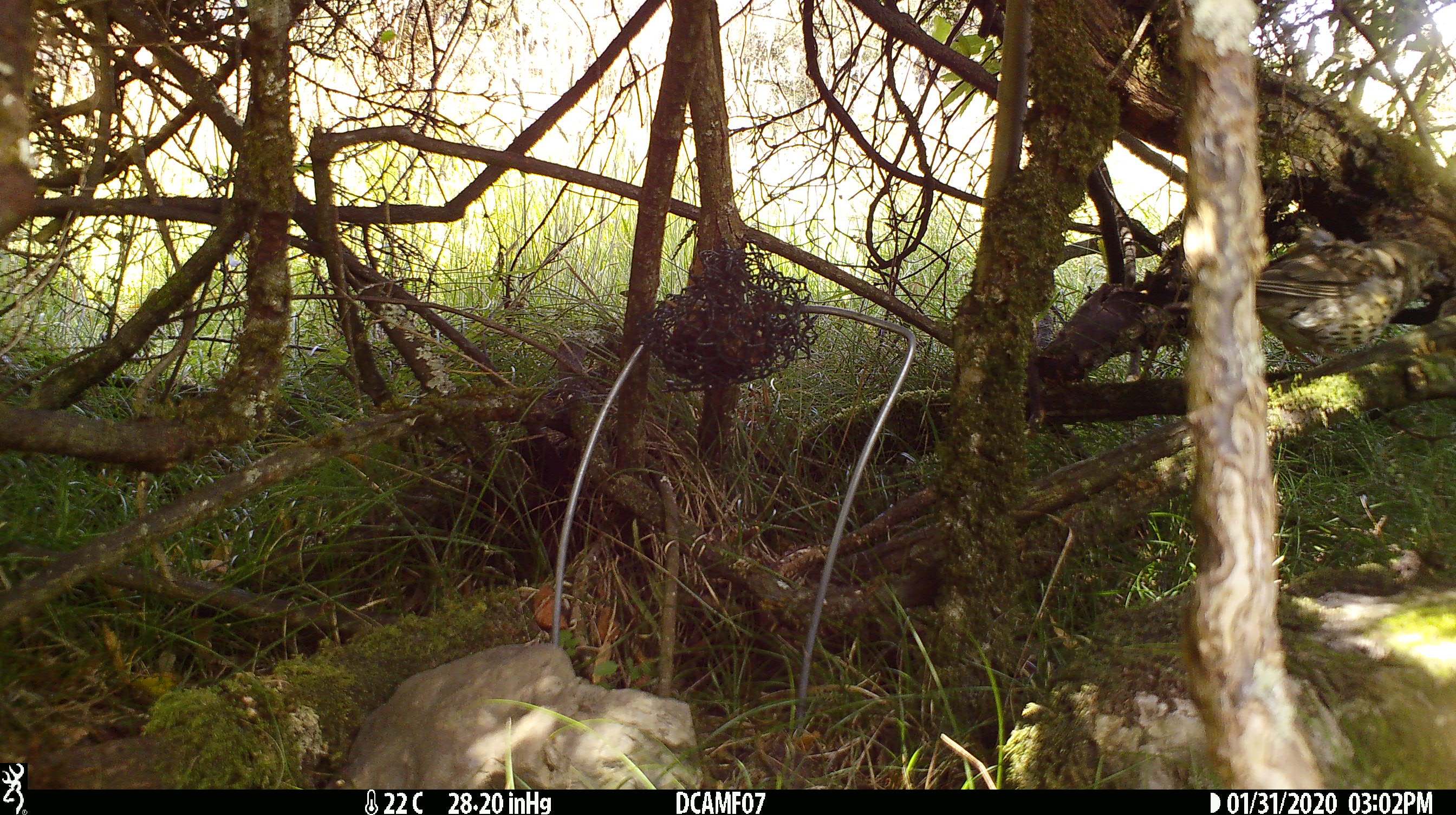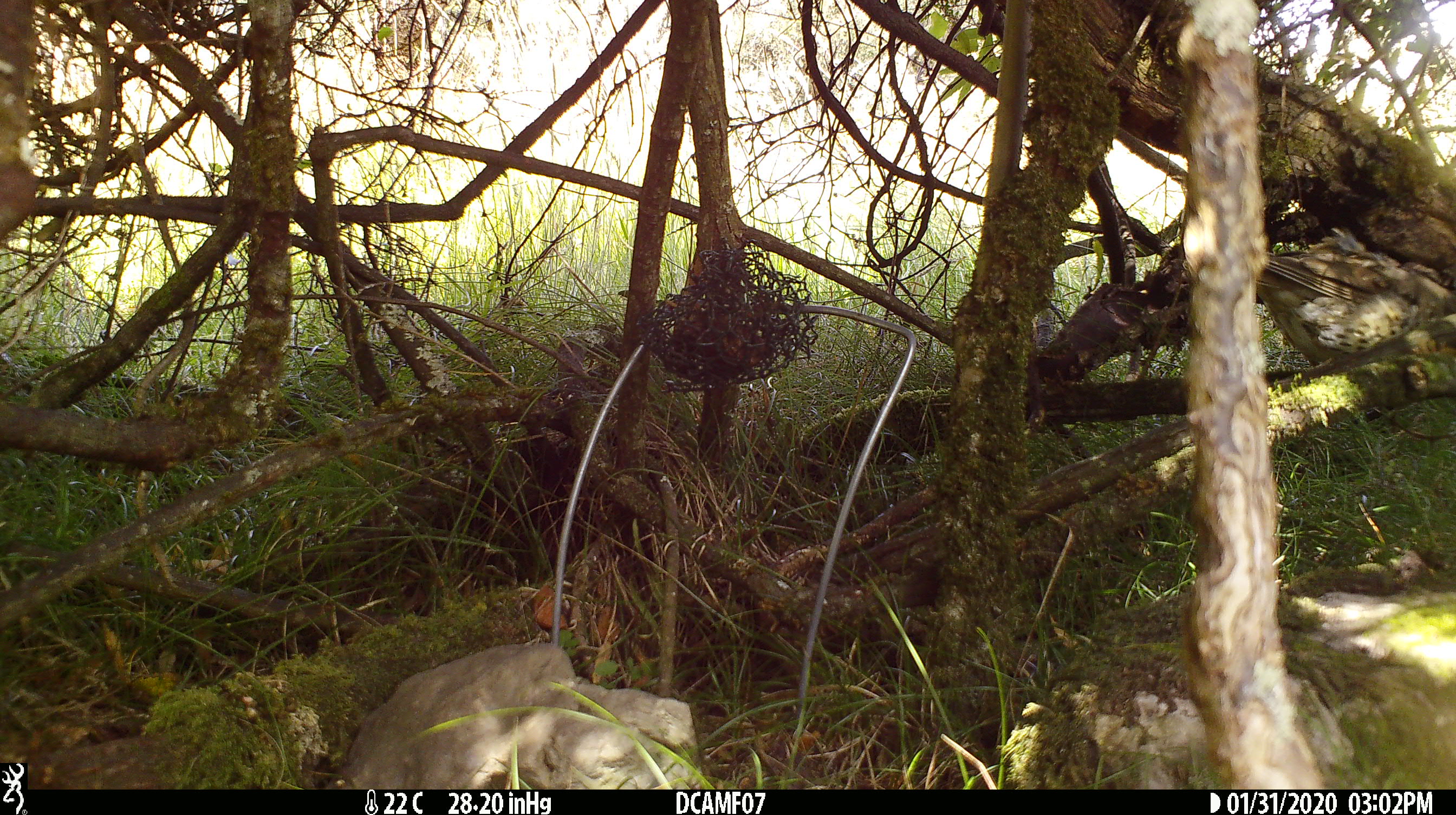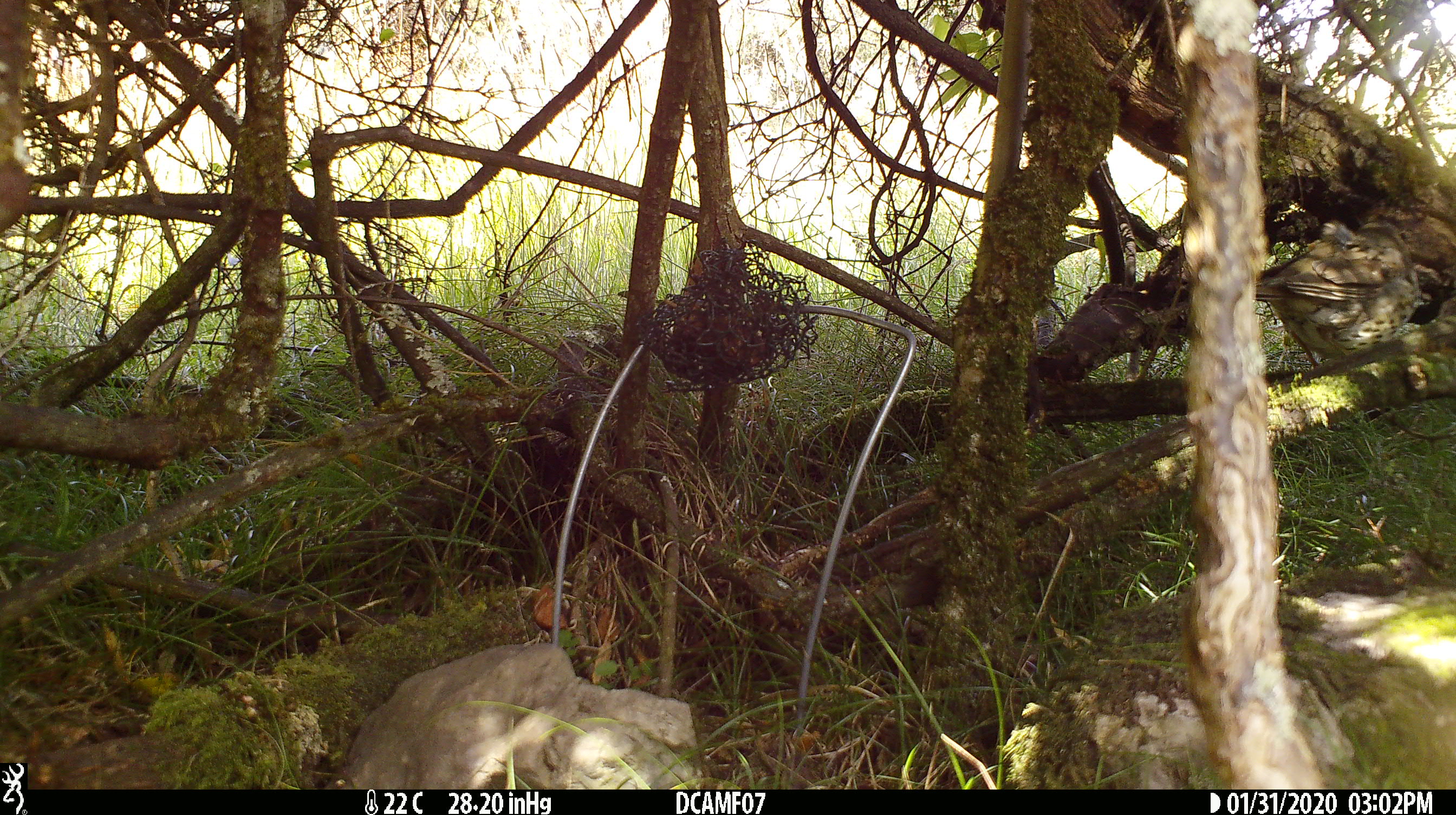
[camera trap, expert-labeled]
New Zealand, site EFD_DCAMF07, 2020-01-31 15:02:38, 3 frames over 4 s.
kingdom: Animalia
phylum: Chordata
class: Aves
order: Passeriformes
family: Turdidae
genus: Turdus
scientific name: Turdus philomelos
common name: song thrush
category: thrush